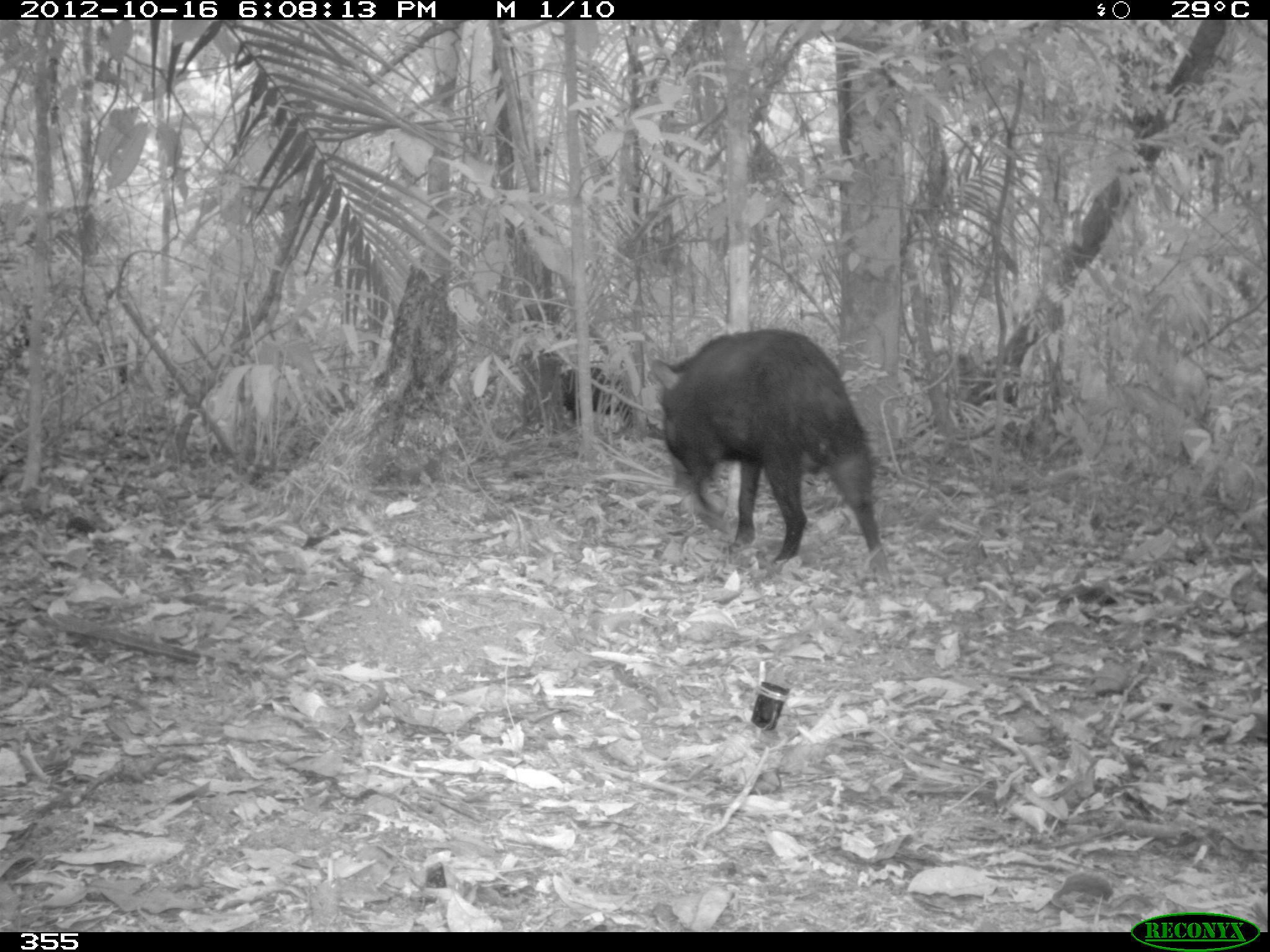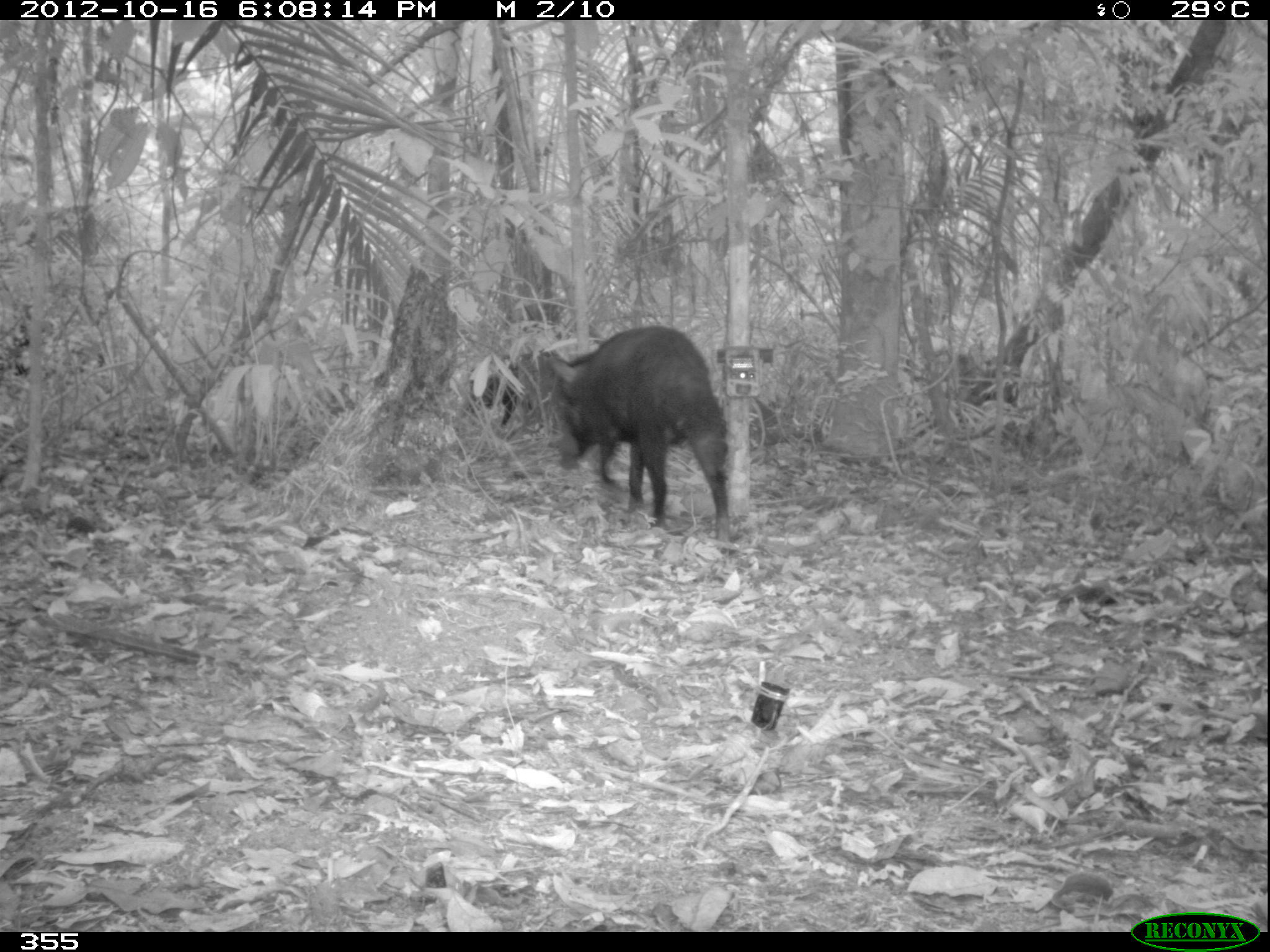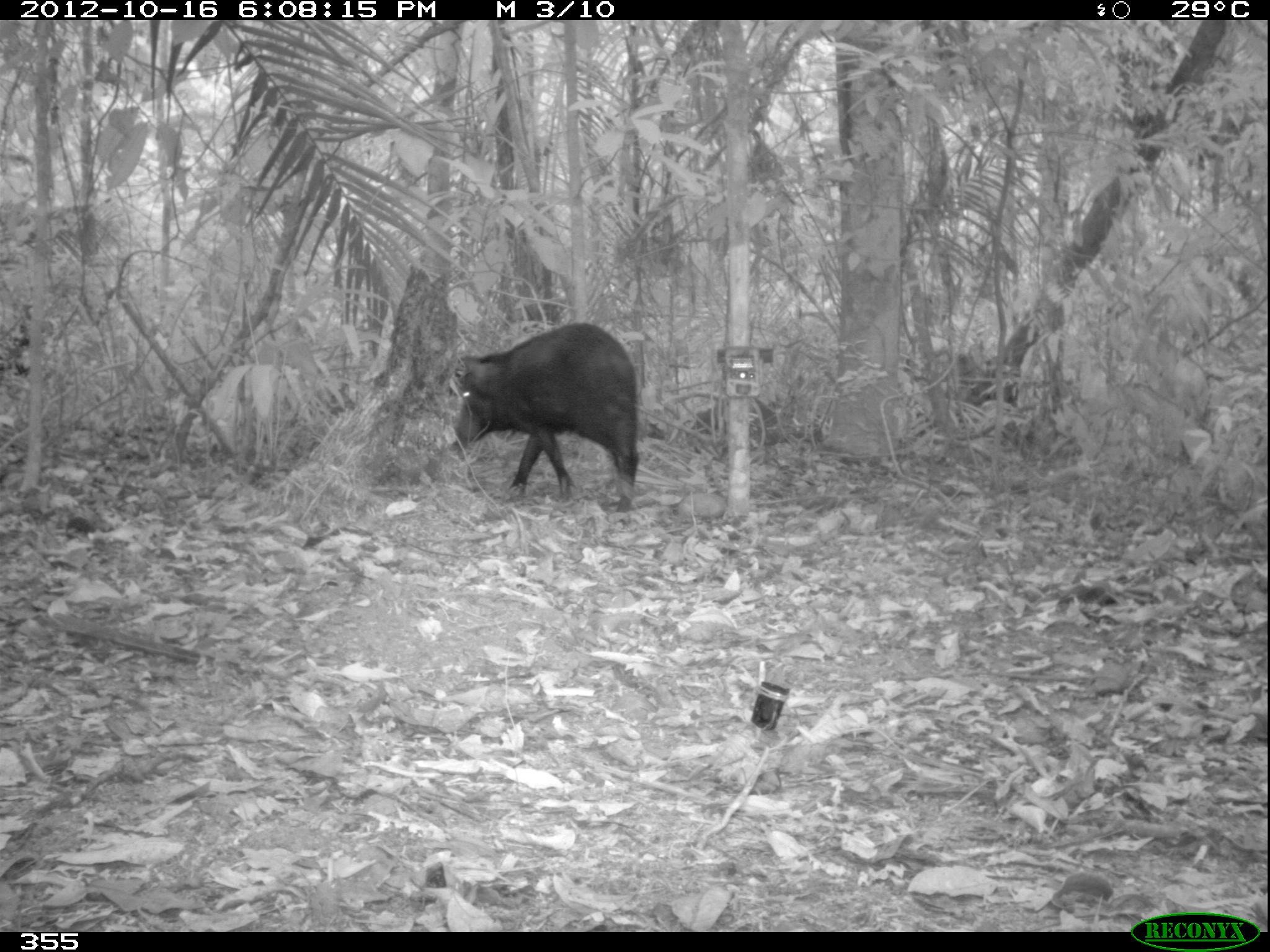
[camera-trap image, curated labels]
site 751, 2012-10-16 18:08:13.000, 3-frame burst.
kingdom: Animalia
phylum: Chordata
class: Mammalia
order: Artiodactyla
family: Tayassuidae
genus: Tayassu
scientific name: Tayassu pecari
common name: white-lipped peccary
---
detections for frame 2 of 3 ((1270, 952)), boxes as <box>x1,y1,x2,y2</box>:
tayassu pecari: <box>547,323,731,542</box>; <box>464,353,562,426</box>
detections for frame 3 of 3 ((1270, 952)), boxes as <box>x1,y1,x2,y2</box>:
tayassu pecari: <box>448,320,640,515</box>